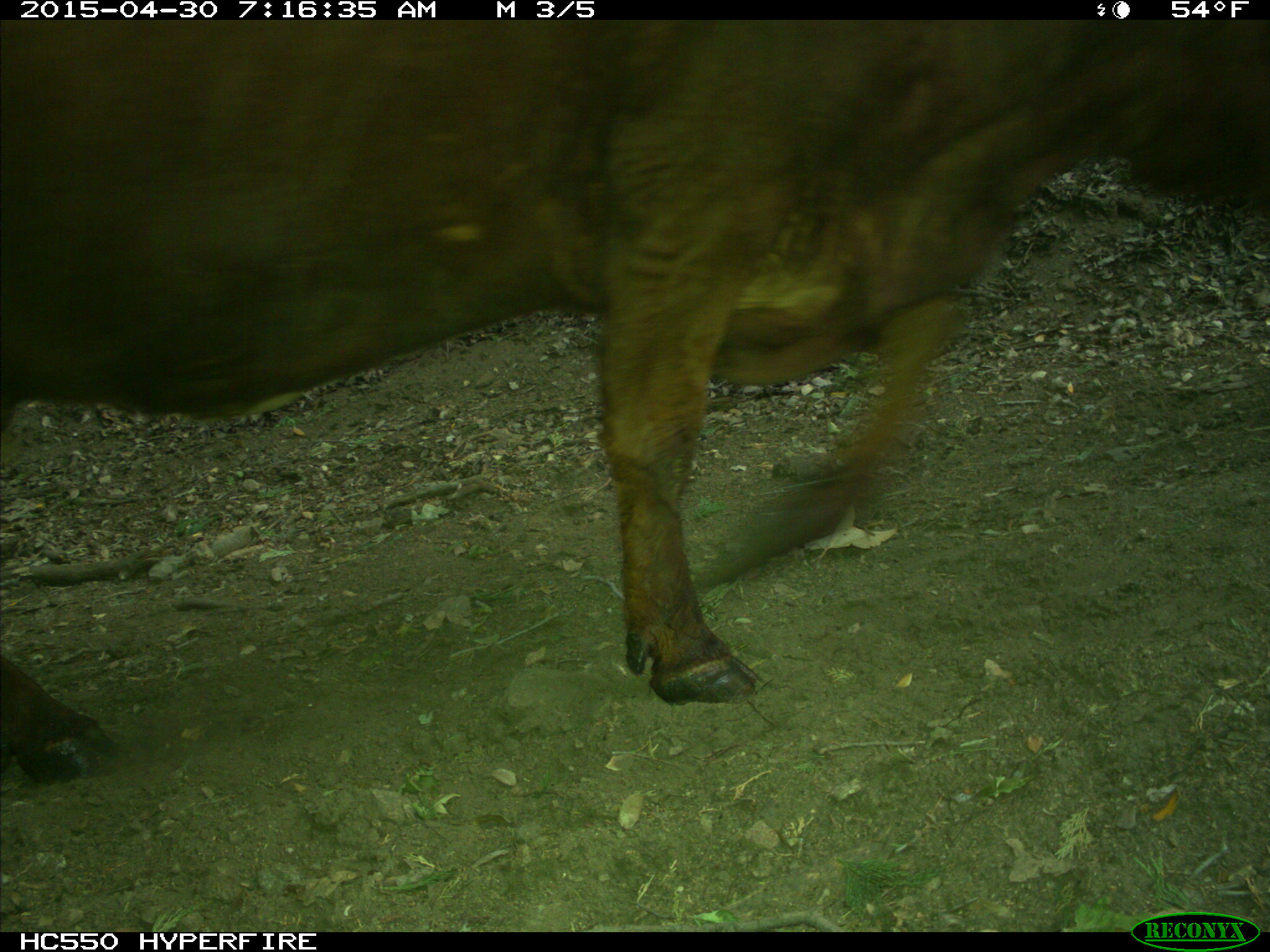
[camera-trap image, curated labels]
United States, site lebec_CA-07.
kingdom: Animalia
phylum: Chordata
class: Mammalia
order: Artiodactyla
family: Bovidae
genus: Bos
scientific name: Bos taurus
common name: domestic cow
Bos taurus (domestic cow).